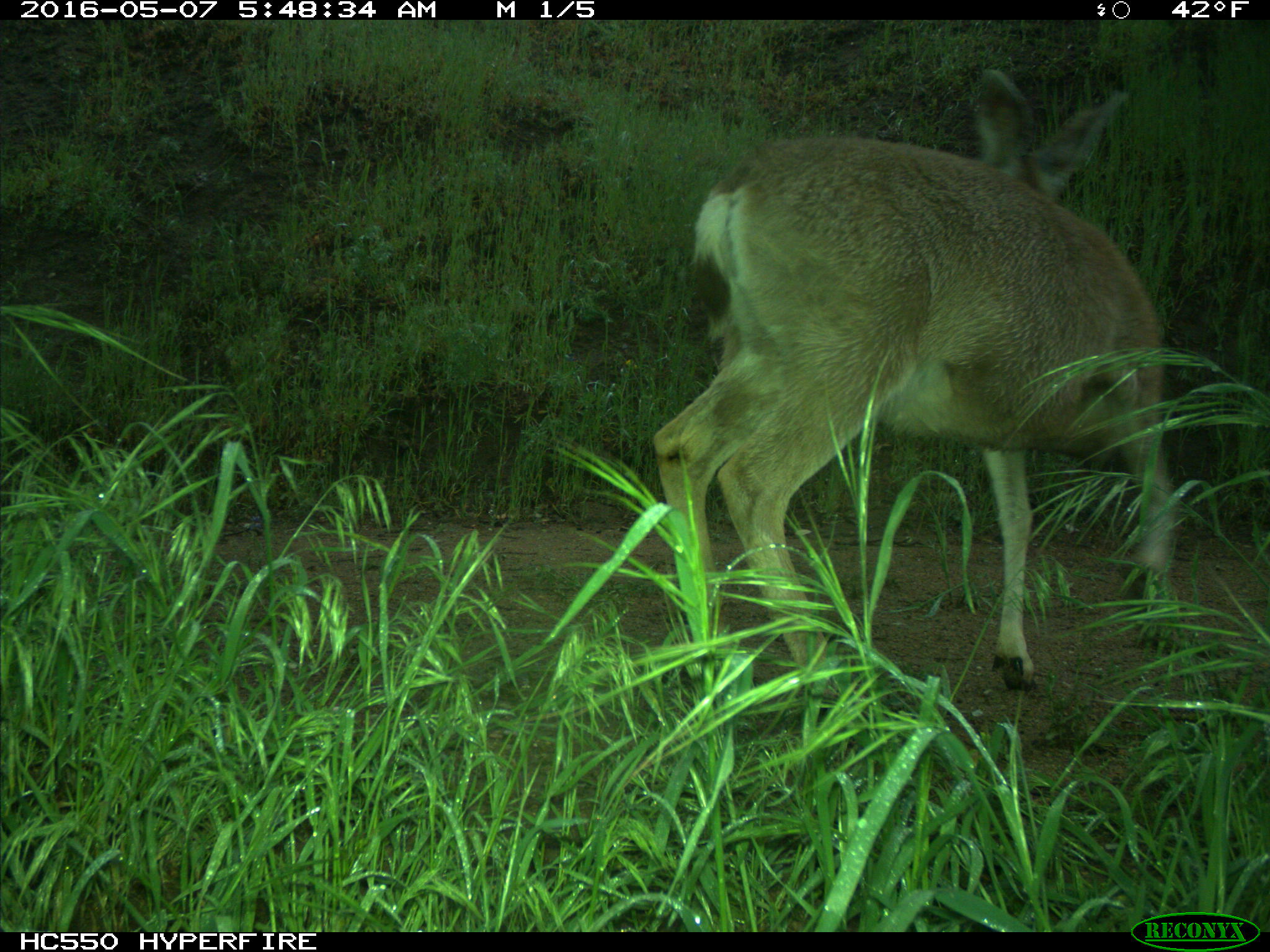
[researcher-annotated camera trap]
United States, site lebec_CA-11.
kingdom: Animalia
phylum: Chordata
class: Mammalia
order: Artiodactyla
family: Cervidae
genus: Odocoileus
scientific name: Odocoileus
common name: deer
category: unidentified deer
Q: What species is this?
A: Unidentified deer (deer) (Odocoileus).